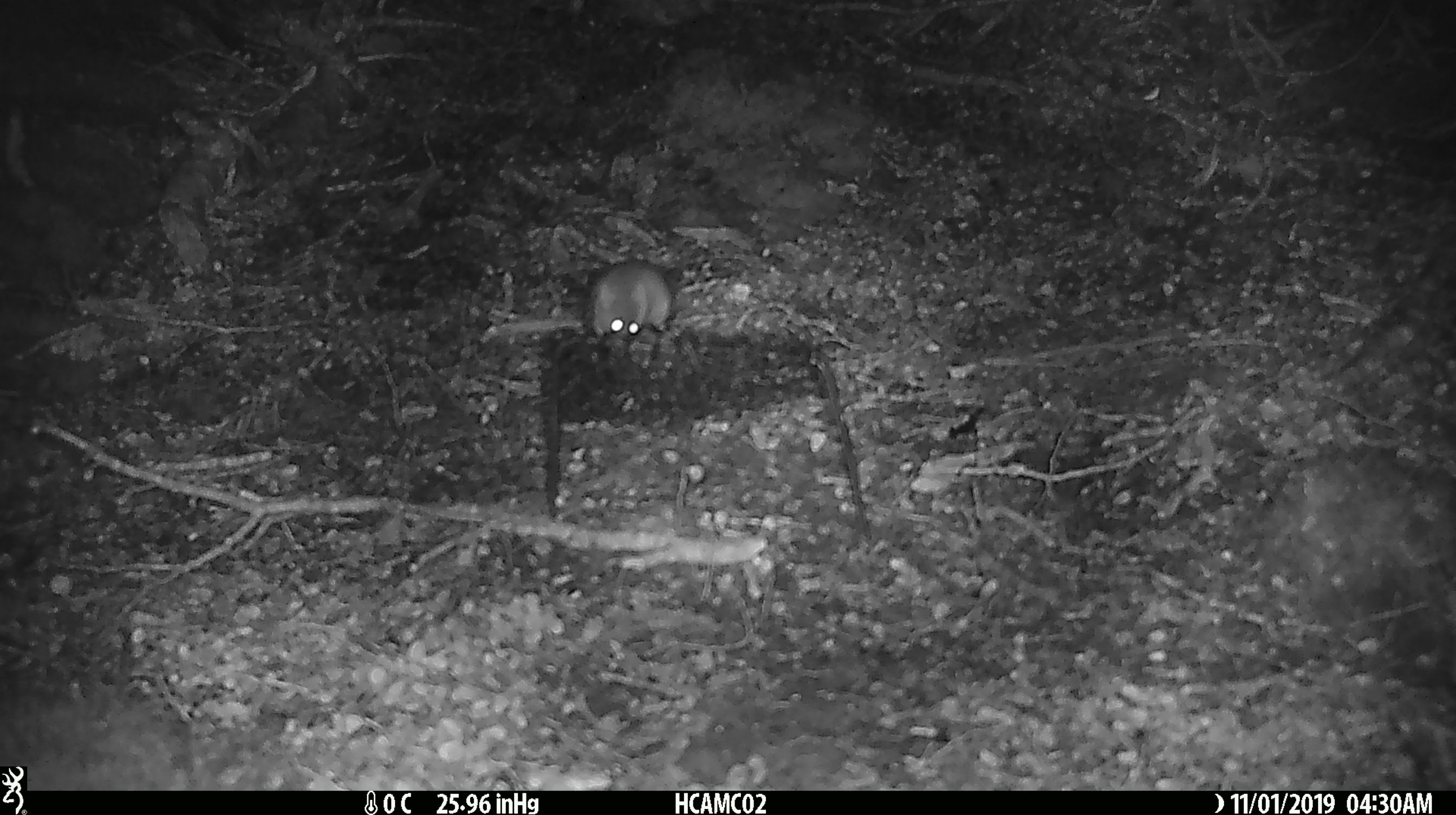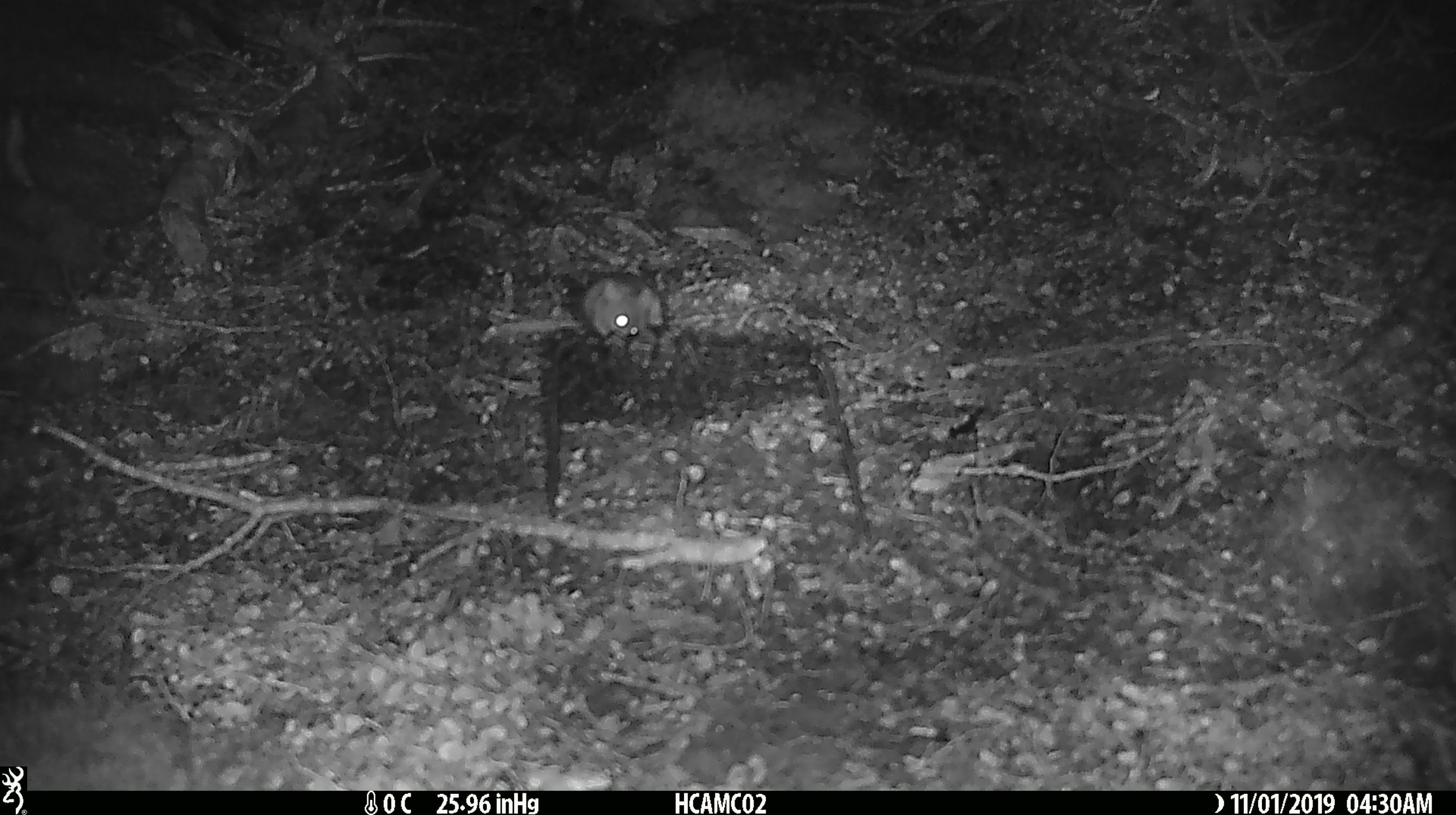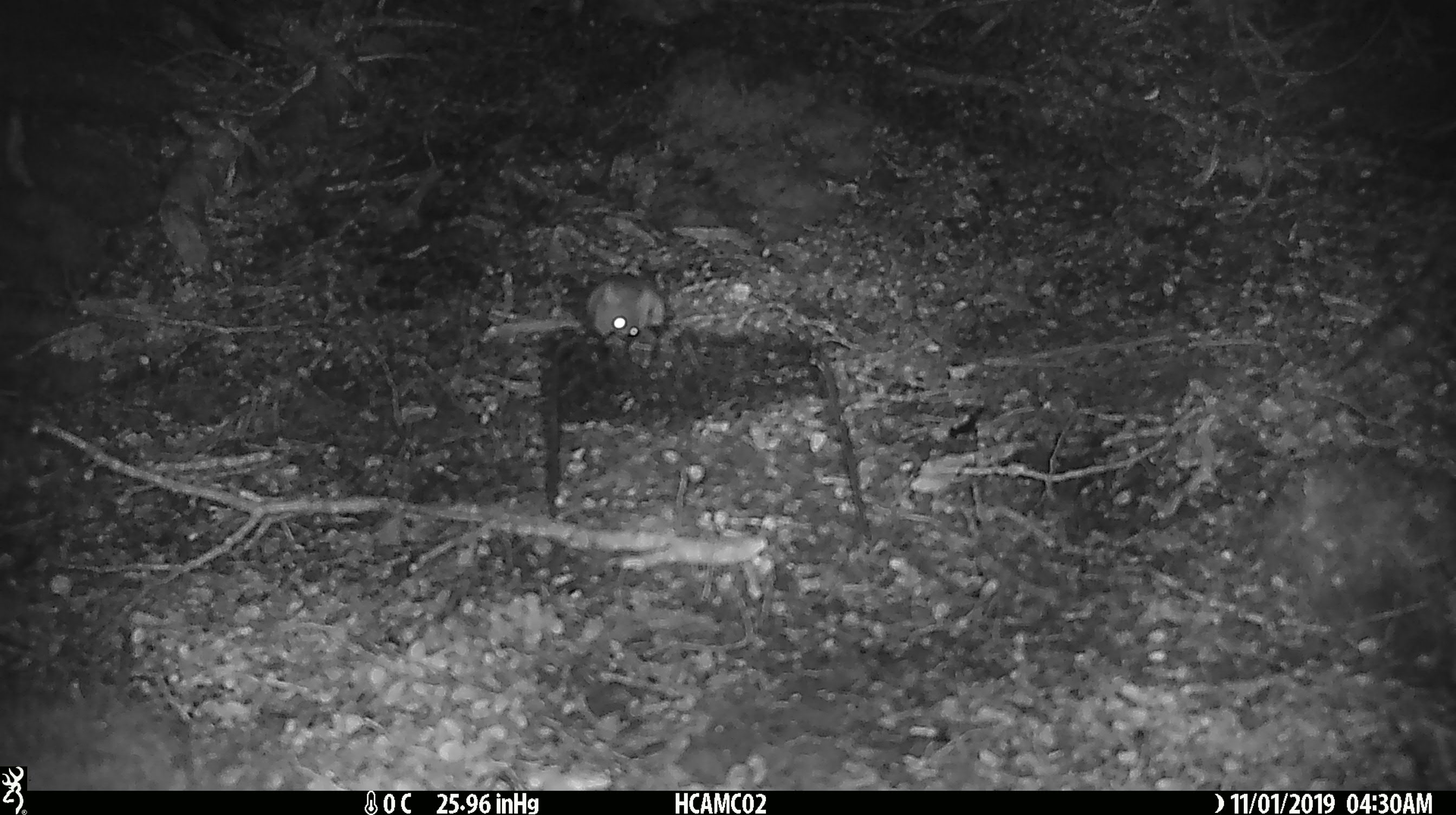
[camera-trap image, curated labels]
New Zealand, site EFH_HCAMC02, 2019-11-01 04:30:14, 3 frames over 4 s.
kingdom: Animalia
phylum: Chordata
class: Mammalia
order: Rodentia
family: Muridae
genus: Mus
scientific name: Mus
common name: mouse